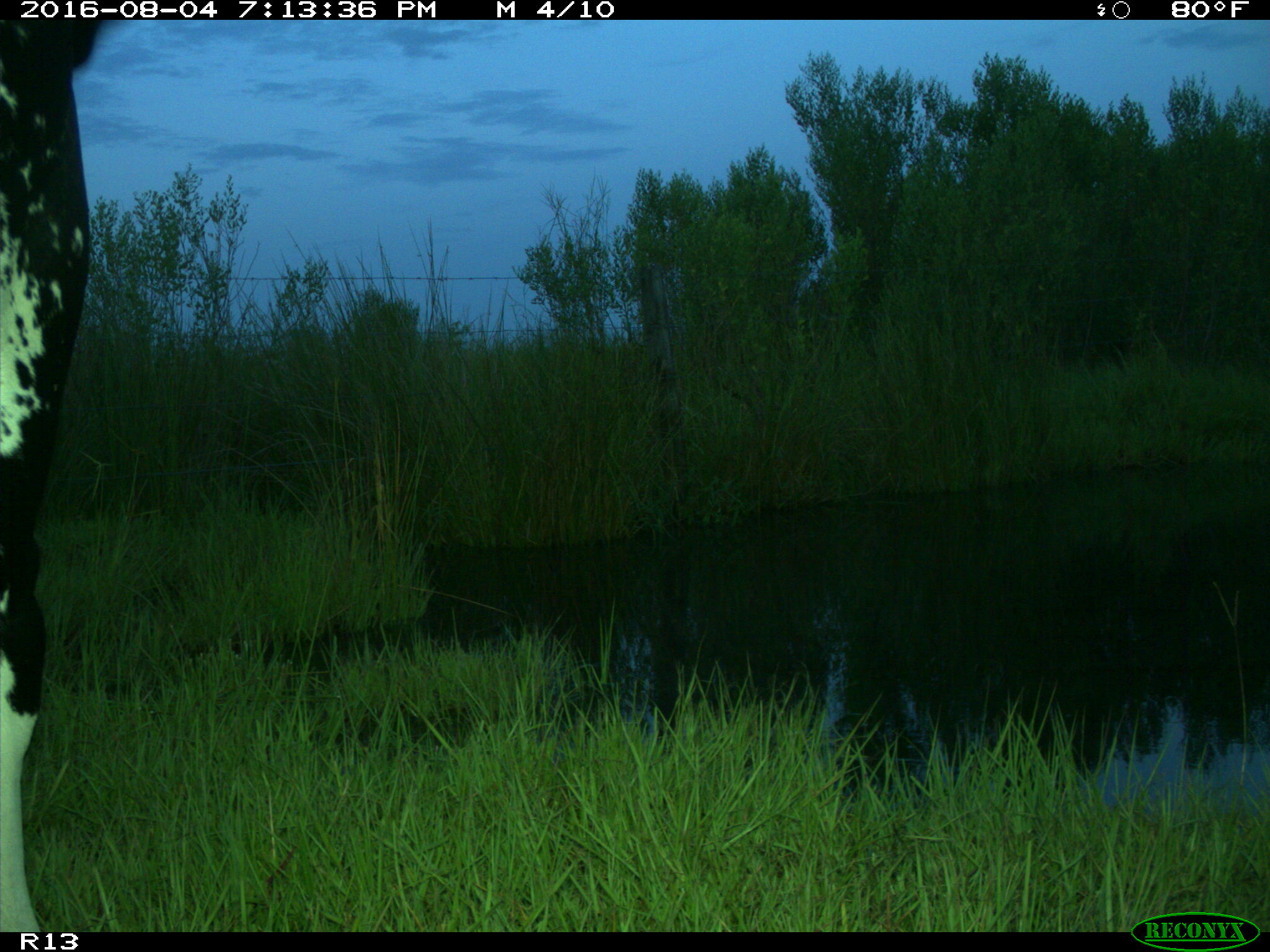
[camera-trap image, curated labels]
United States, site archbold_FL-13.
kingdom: Animalia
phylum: Chordata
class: Mammalia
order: Artiodactyla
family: Bovidae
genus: Bos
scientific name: Bos taurus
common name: domestic cow